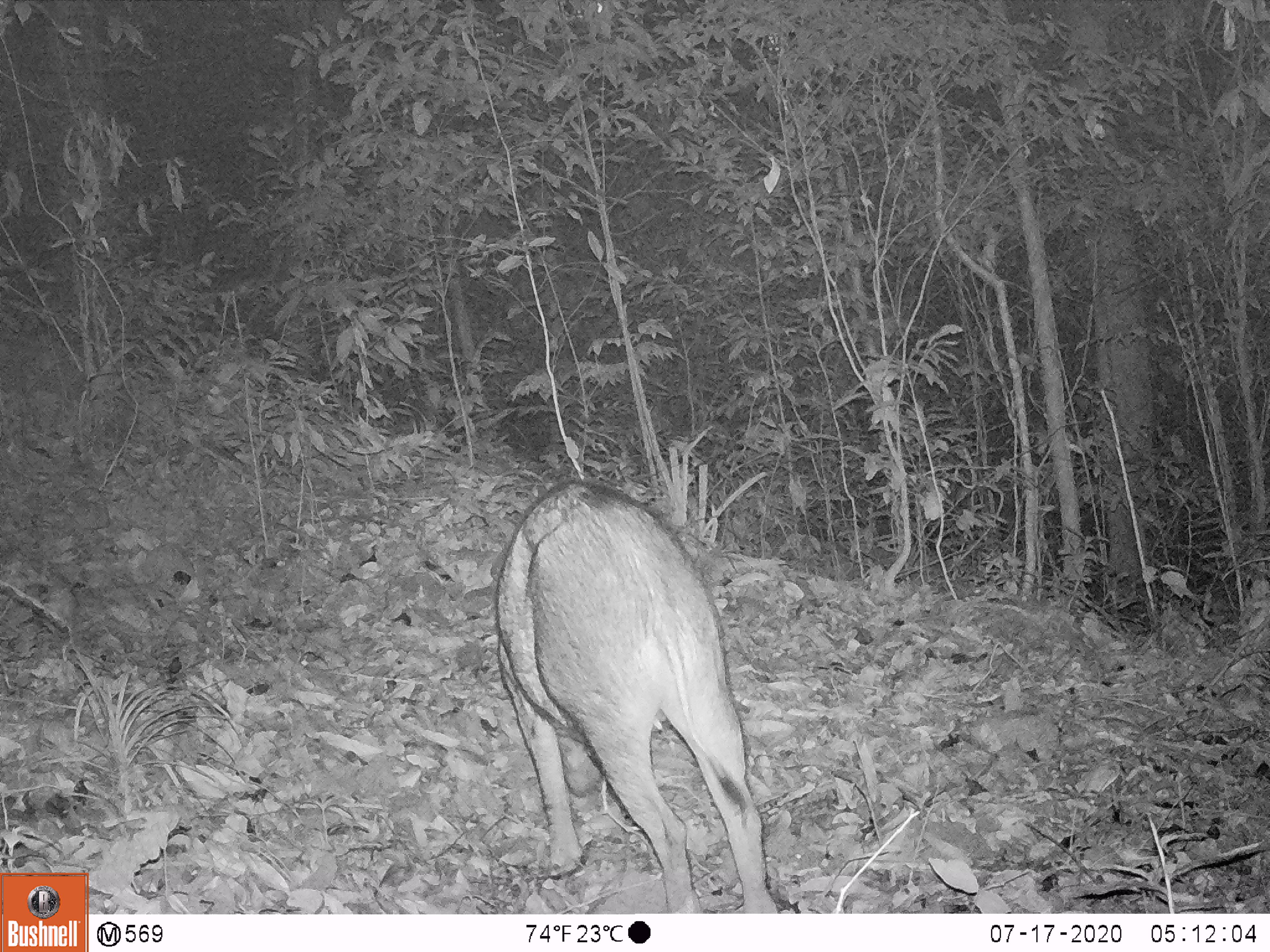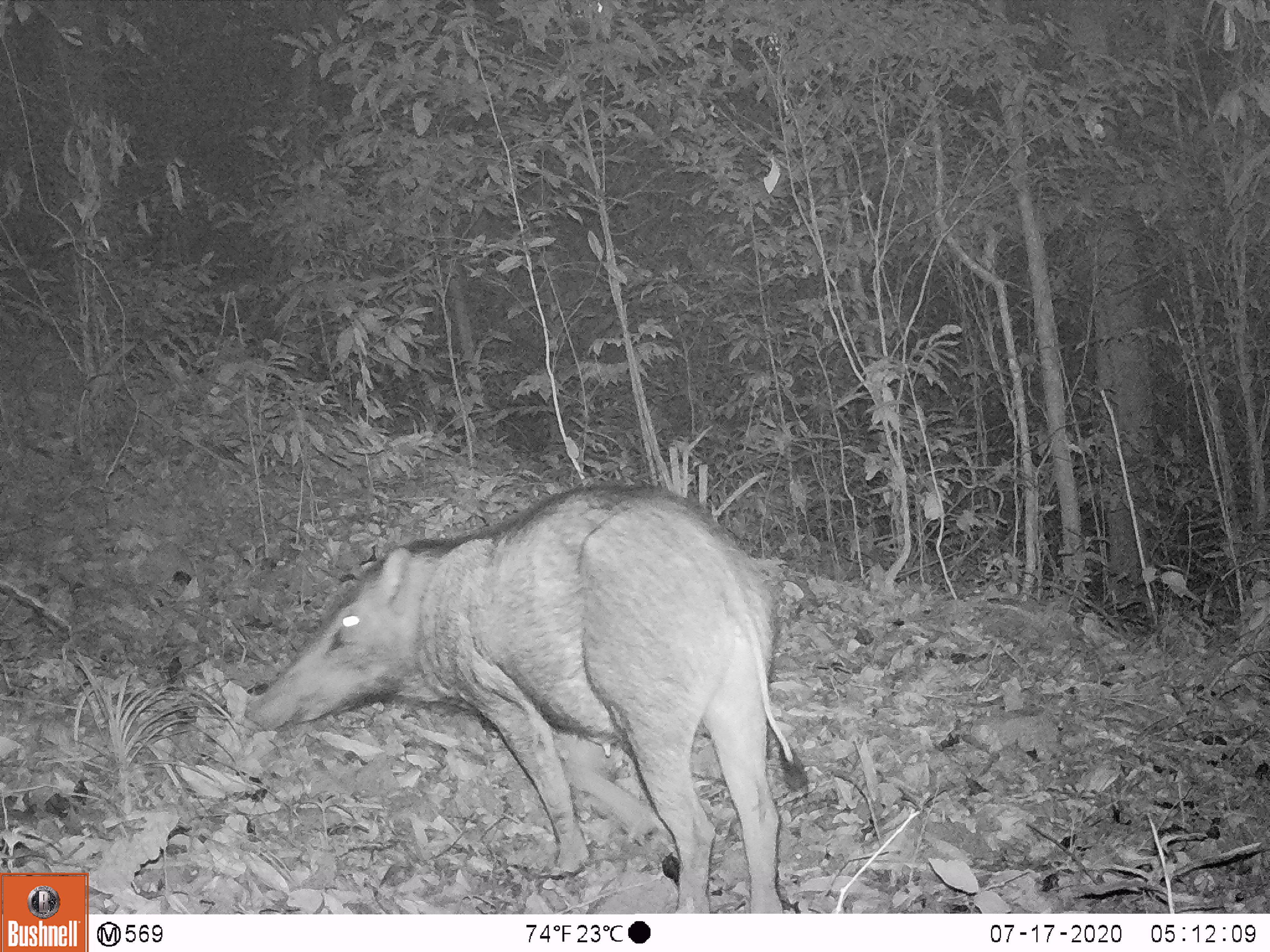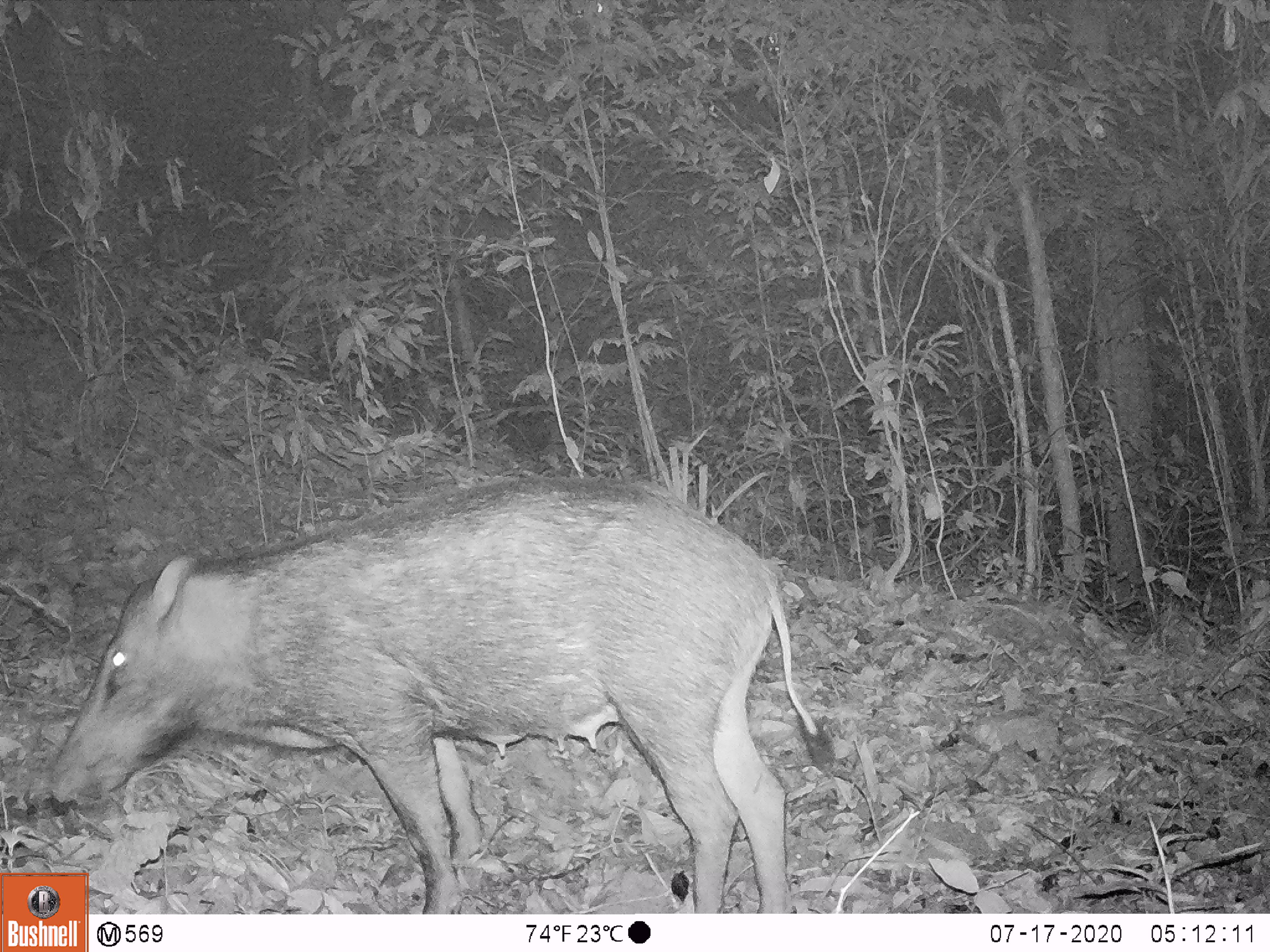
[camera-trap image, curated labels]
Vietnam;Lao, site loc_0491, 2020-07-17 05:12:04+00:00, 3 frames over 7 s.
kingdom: Animalia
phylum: Chordata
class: Mammalia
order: Artiodactyla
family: Suidae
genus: Sus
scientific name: Sus scrofa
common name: eurasian wild pig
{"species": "eurasian wild pig (Sus scrofa)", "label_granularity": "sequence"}